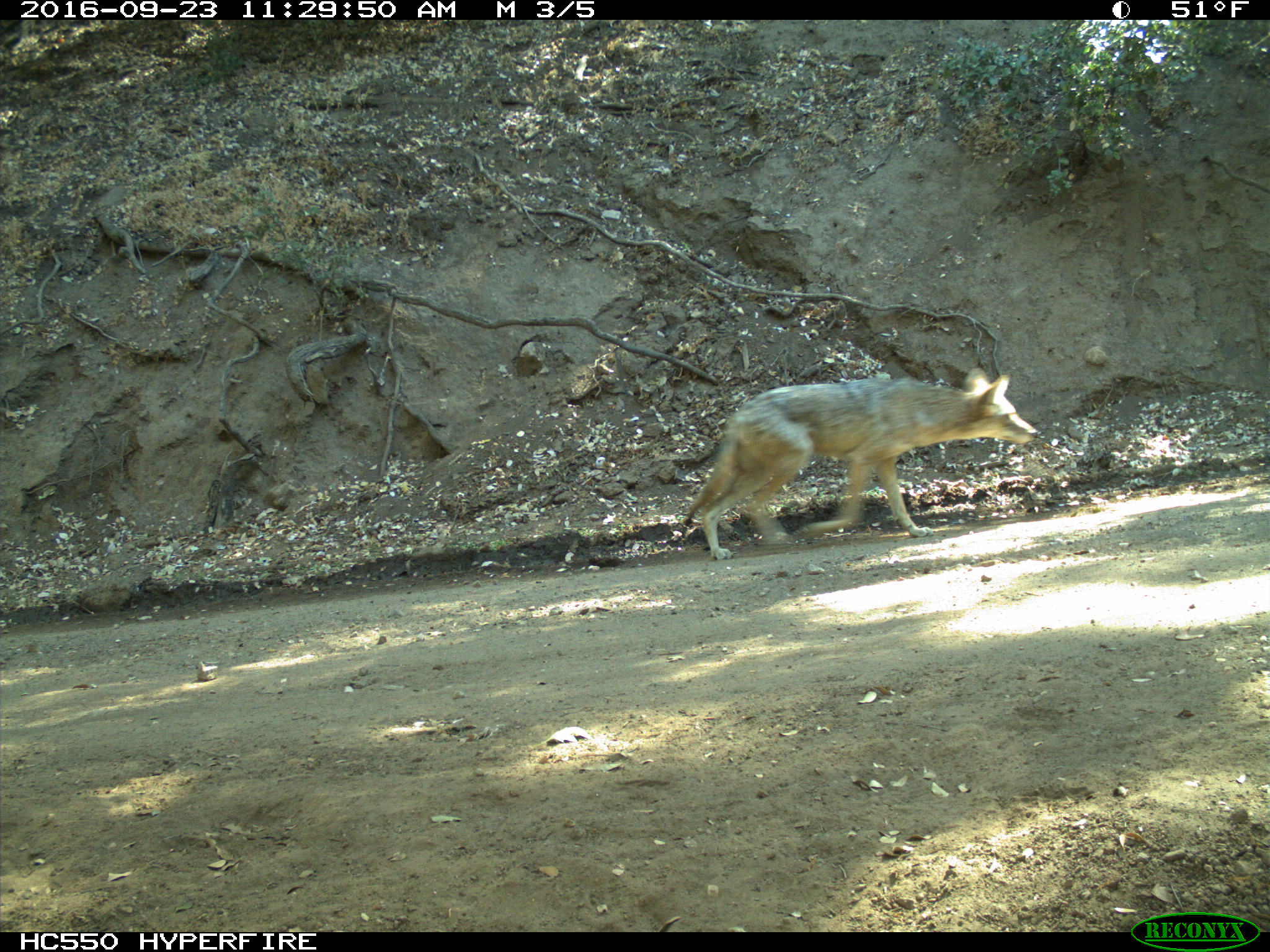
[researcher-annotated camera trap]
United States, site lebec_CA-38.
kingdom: Animalia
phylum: Chordata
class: Mammalia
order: Carnivora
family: Canidae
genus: Canis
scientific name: Canis latrans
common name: coyote